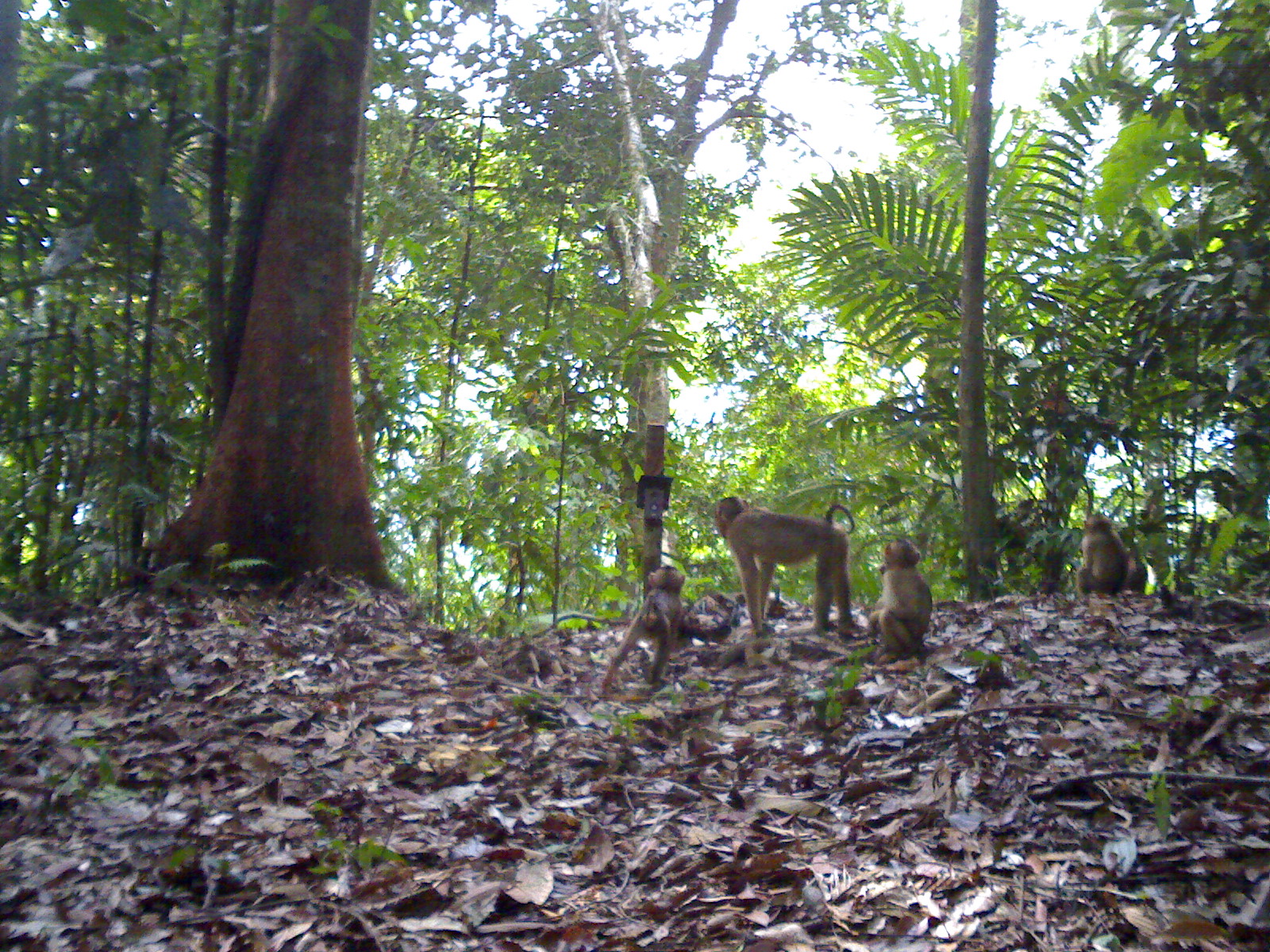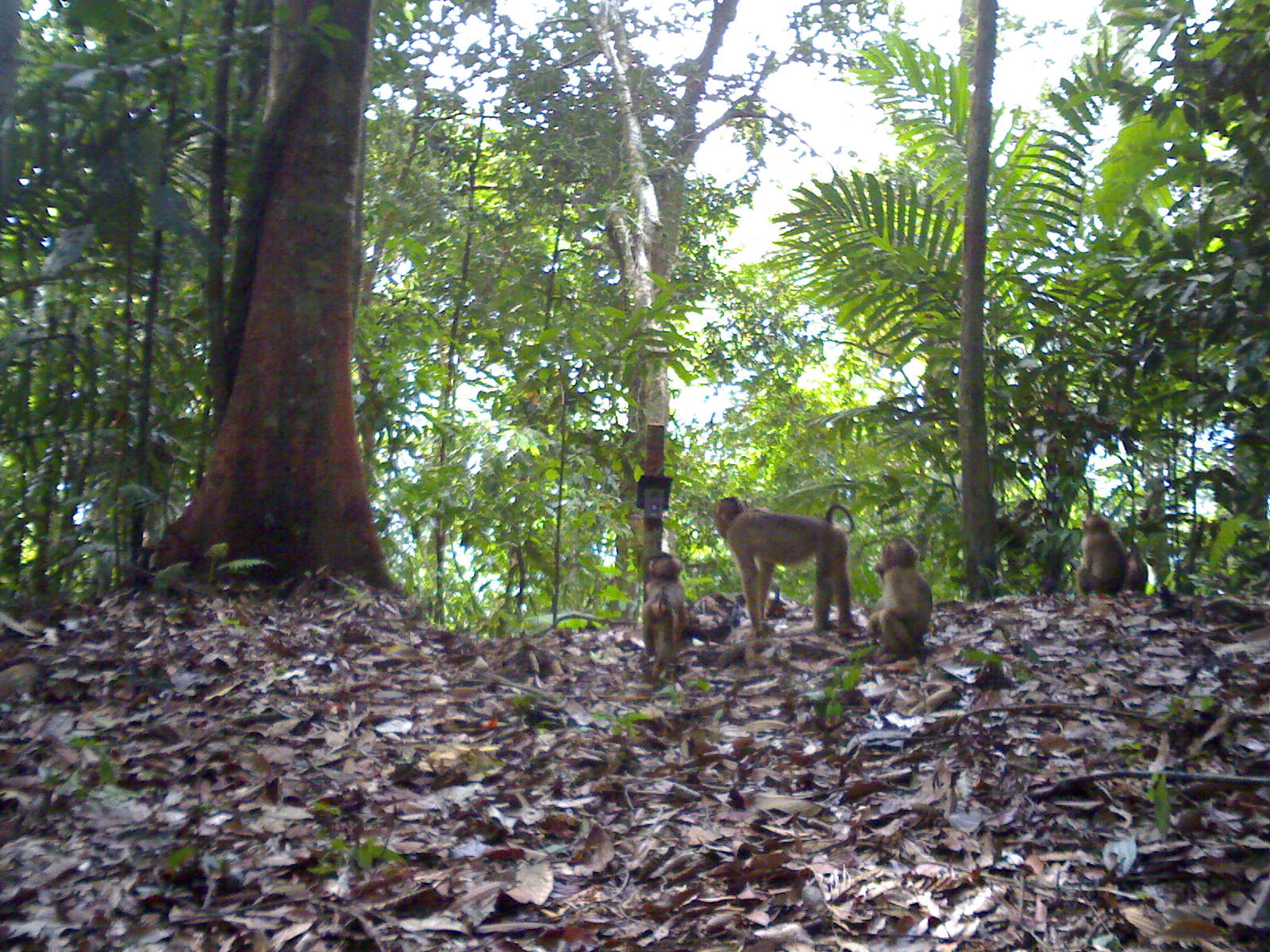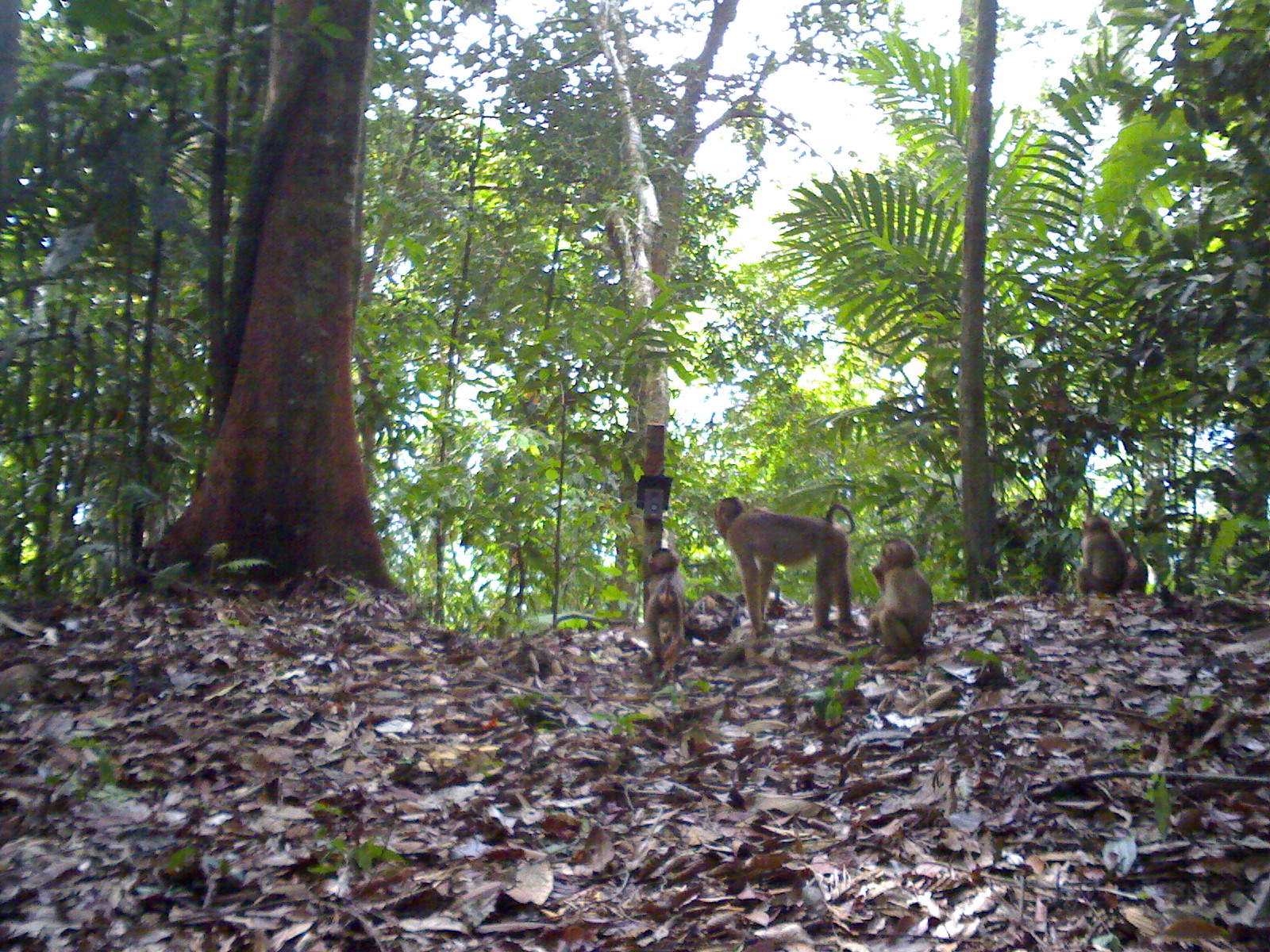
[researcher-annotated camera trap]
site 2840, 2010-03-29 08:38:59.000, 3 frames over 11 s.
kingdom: Animalia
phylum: Chordata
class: Mammalia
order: Primates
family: Cercopithecidae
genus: Macaca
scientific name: Macaca nemestrina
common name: southern pig-tailed macaque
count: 5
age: adult and infant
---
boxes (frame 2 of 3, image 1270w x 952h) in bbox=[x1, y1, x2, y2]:
macaca nemestrina: bbox=[713, 493, 853, 636]; bbox=[866, 536, 931, 656]; bbox=[639, 552, 690, 659]; bbox=[1073, 509, 1127, 597]; bbox=[1125, 547, 1152, 593]